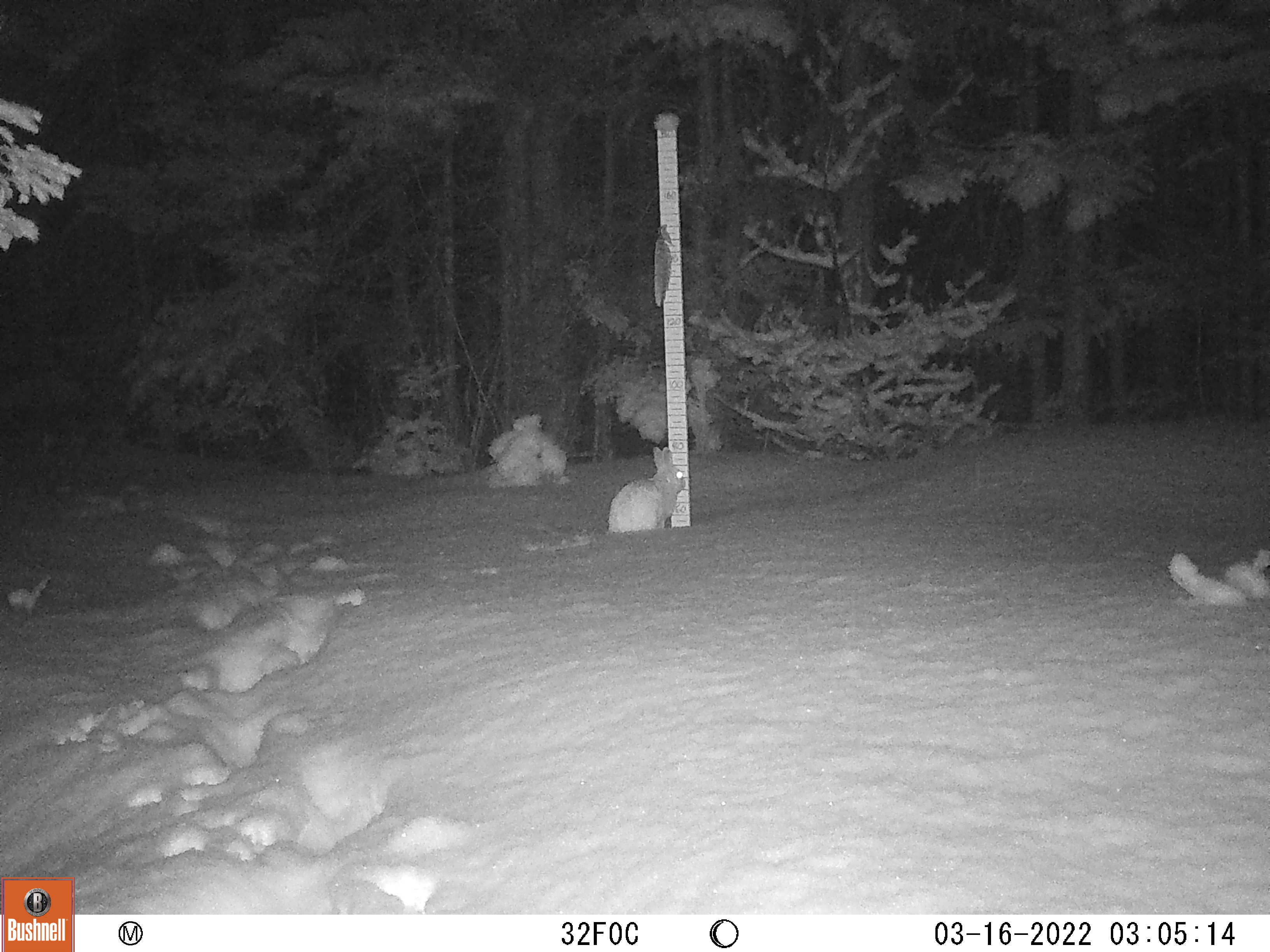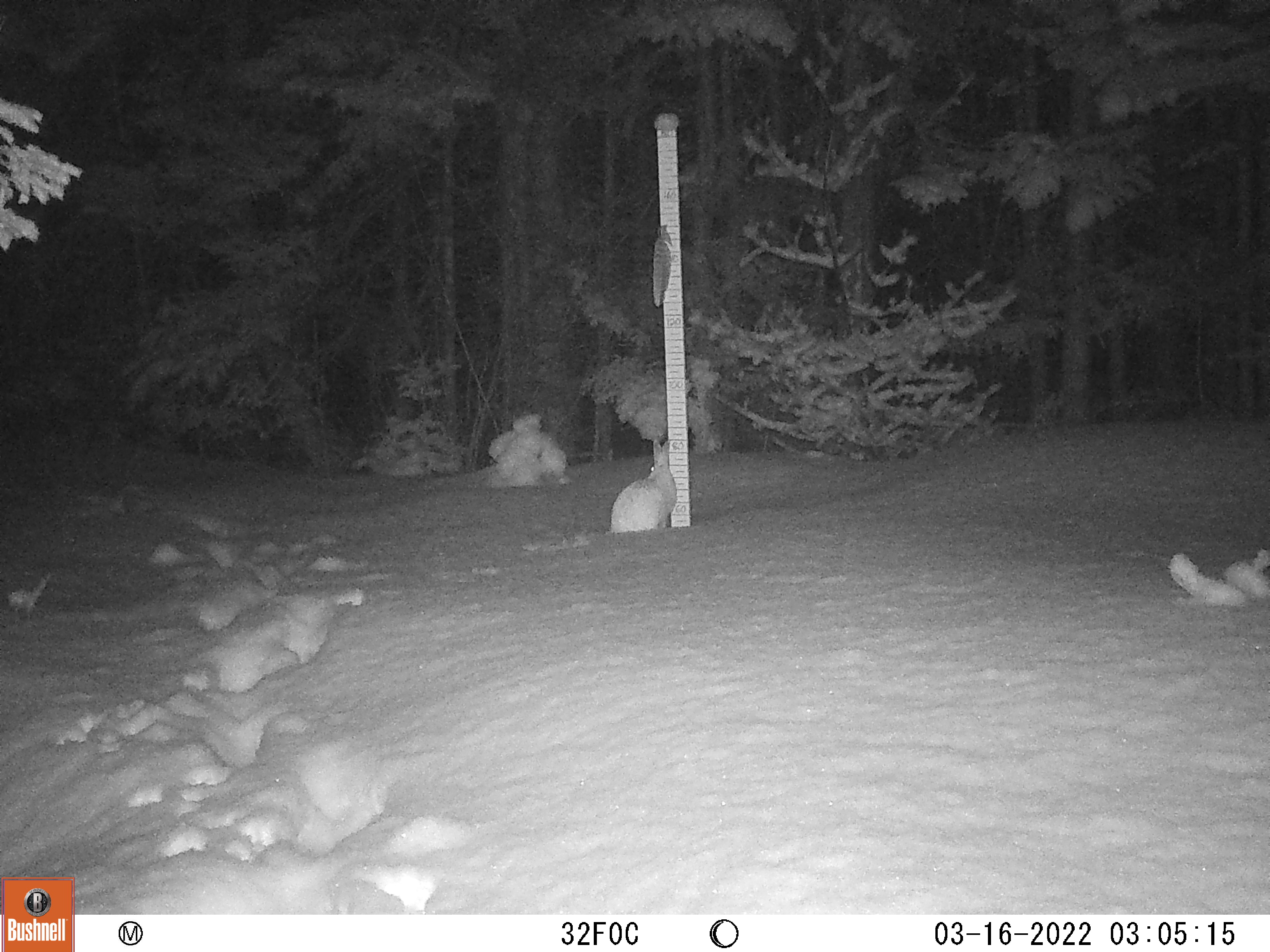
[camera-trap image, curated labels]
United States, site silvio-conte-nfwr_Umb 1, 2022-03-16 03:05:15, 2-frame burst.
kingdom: Animalia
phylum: Chordata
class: Mammalia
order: Lagomorpha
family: Leporidae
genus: Lepus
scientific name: Lepus americanus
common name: snowshoe hare